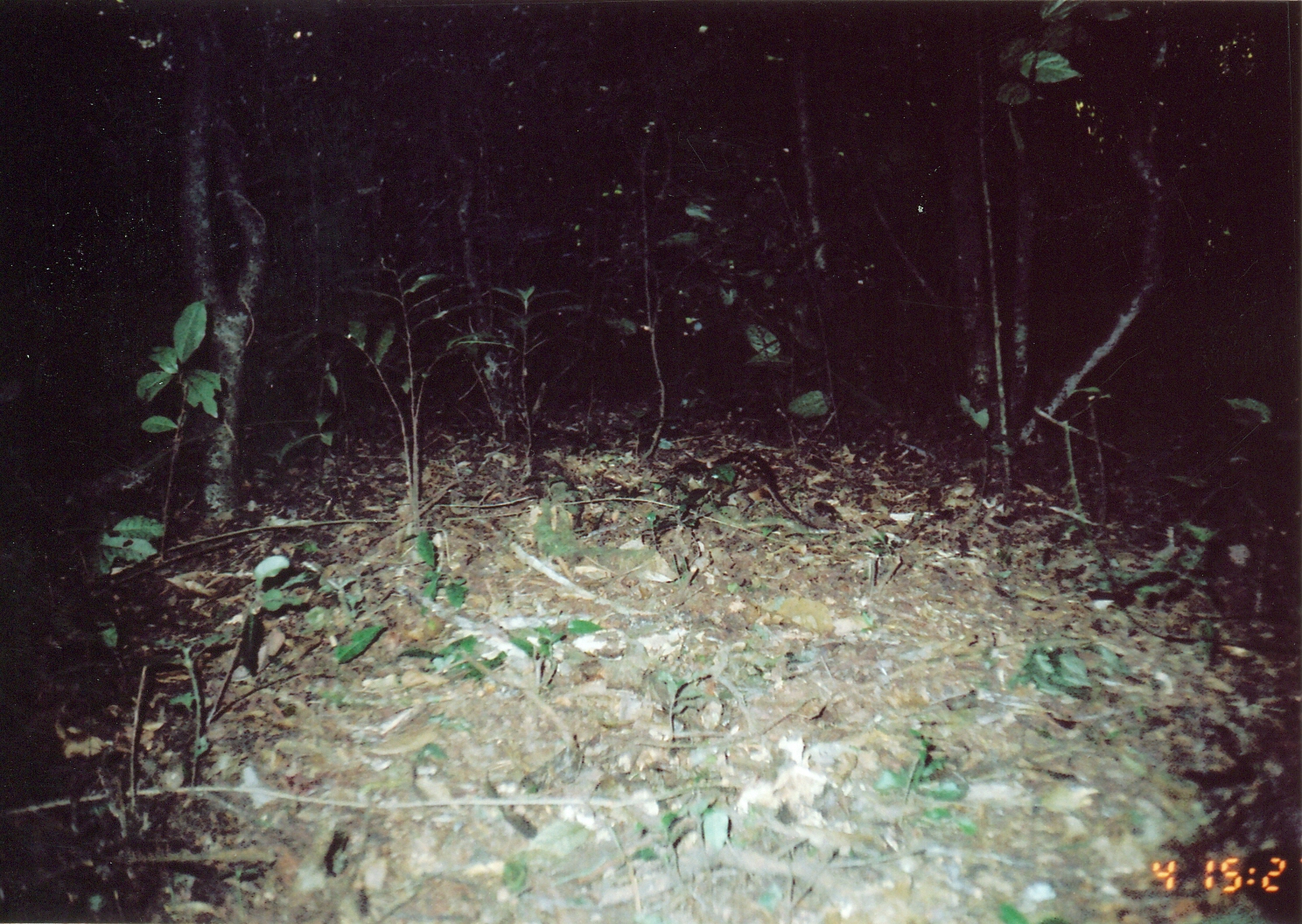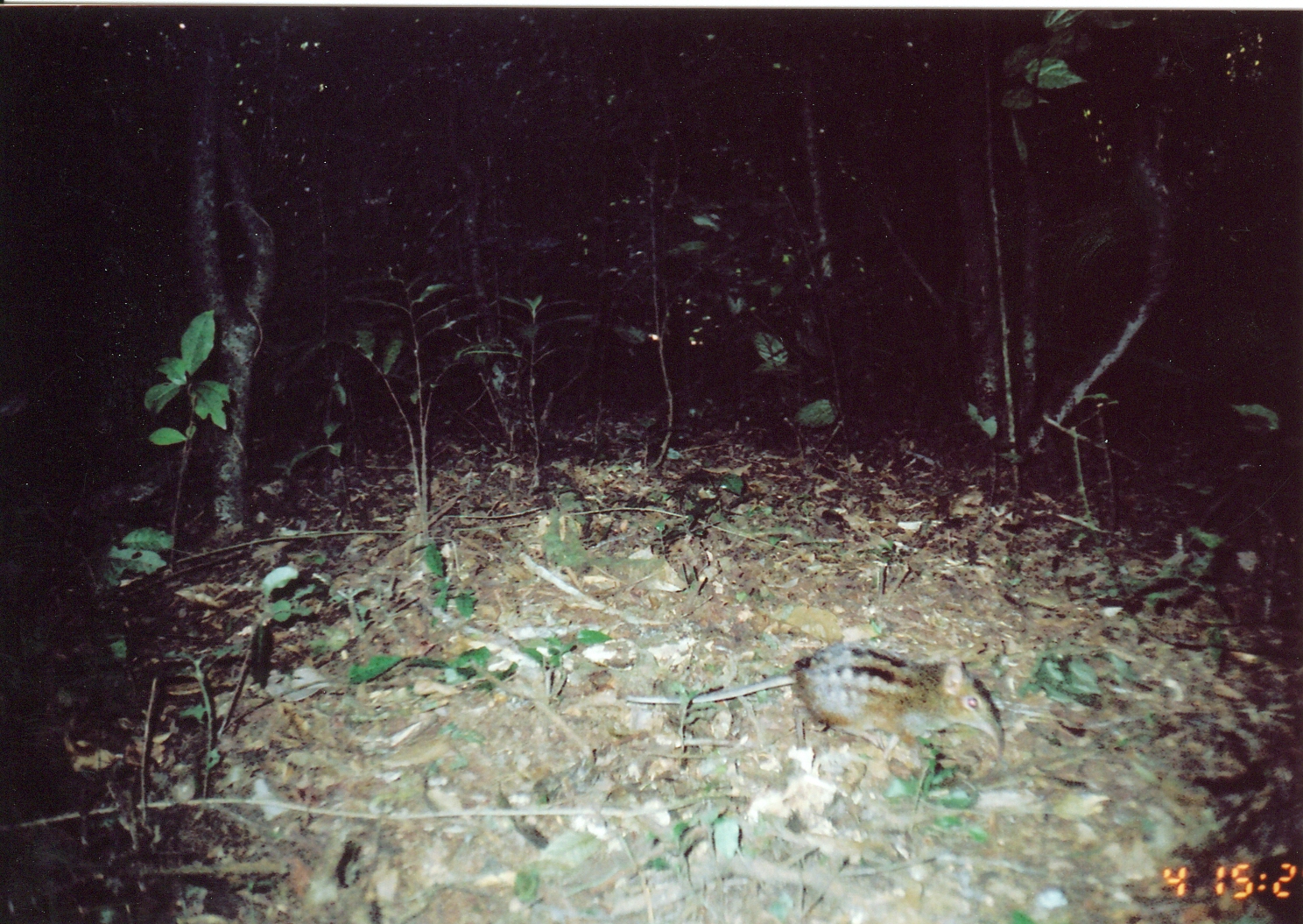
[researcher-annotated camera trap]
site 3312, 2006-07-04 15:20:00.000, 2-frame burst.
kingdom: Animalia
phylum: Chordata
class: Mammalia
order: Macroscelidea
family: Macroscelididae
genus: Rhynchocyon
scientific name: Rhynchocyon cirnei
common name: checkered sengi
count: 1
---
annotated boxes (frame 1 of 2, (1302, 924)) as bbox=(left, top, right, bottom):
rhynchocyon cirnei: bbox=(670, 449, 840, 531)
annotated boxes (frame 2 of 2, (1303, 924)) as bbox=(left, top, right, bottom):
rhynchocyon cirnei: bbox=(626, 640, 1007, 760)